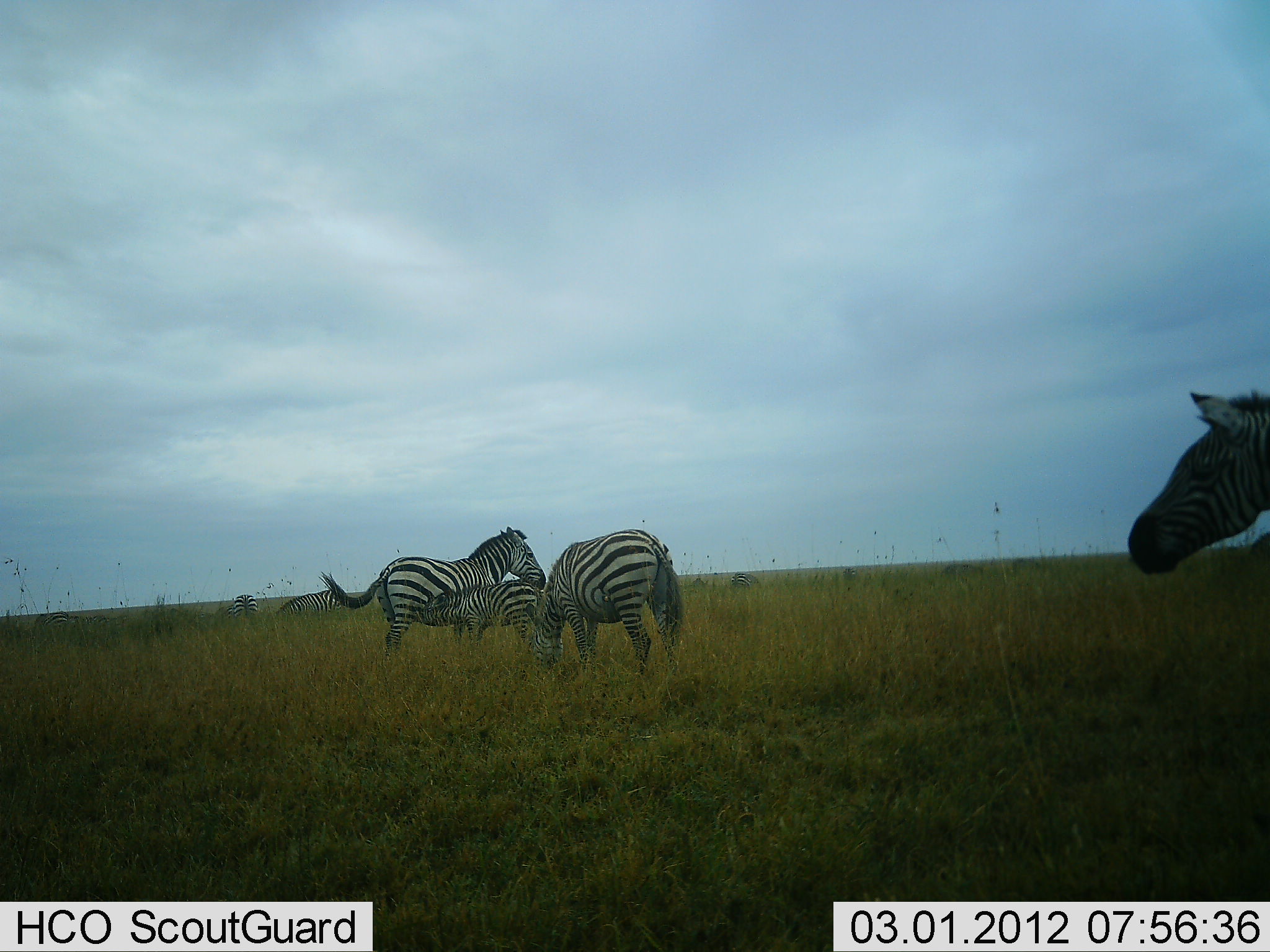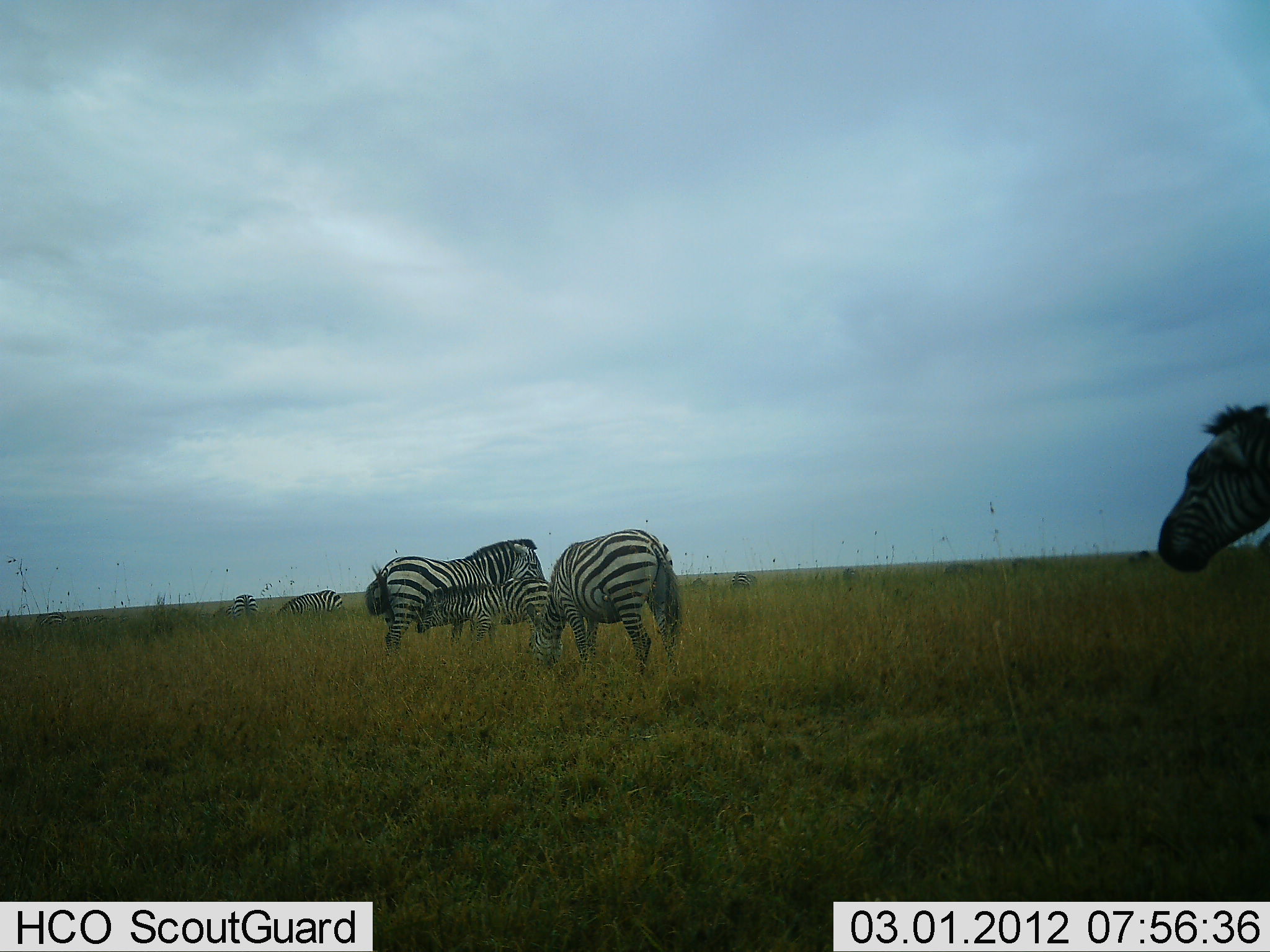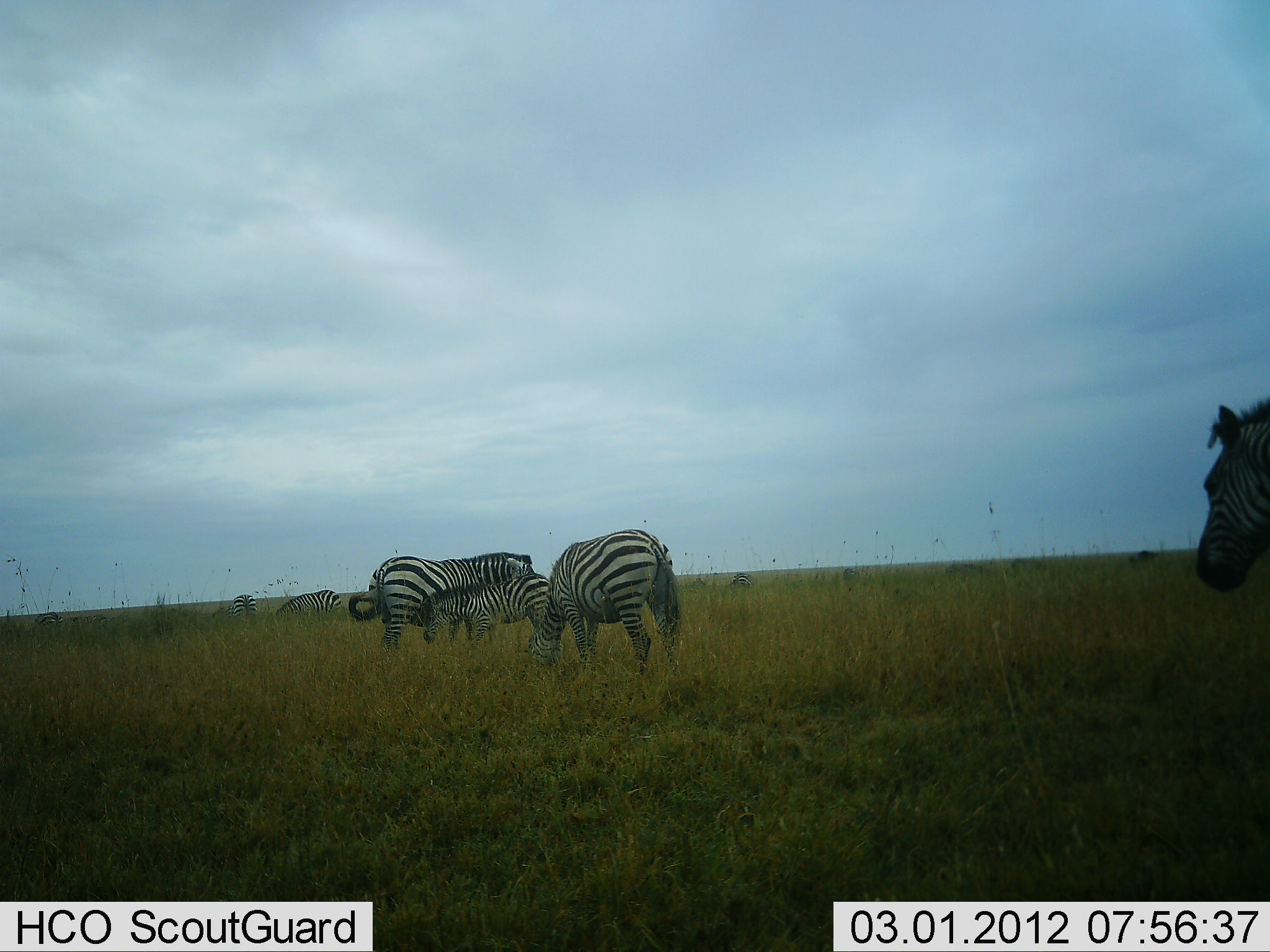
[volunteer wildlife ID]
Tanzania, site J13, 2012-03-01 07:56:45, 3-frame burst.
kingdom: Animalia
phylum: Chordata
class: Mammalia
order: Perissodactyla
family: Equidae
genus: Equus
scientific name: Equus quagga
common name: plains zebra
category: zebra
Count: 7.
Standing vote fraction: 79%.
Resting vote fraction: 7%.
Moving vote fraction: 11%.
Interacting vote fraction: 46%.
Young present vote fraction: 86%.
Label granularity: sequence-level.